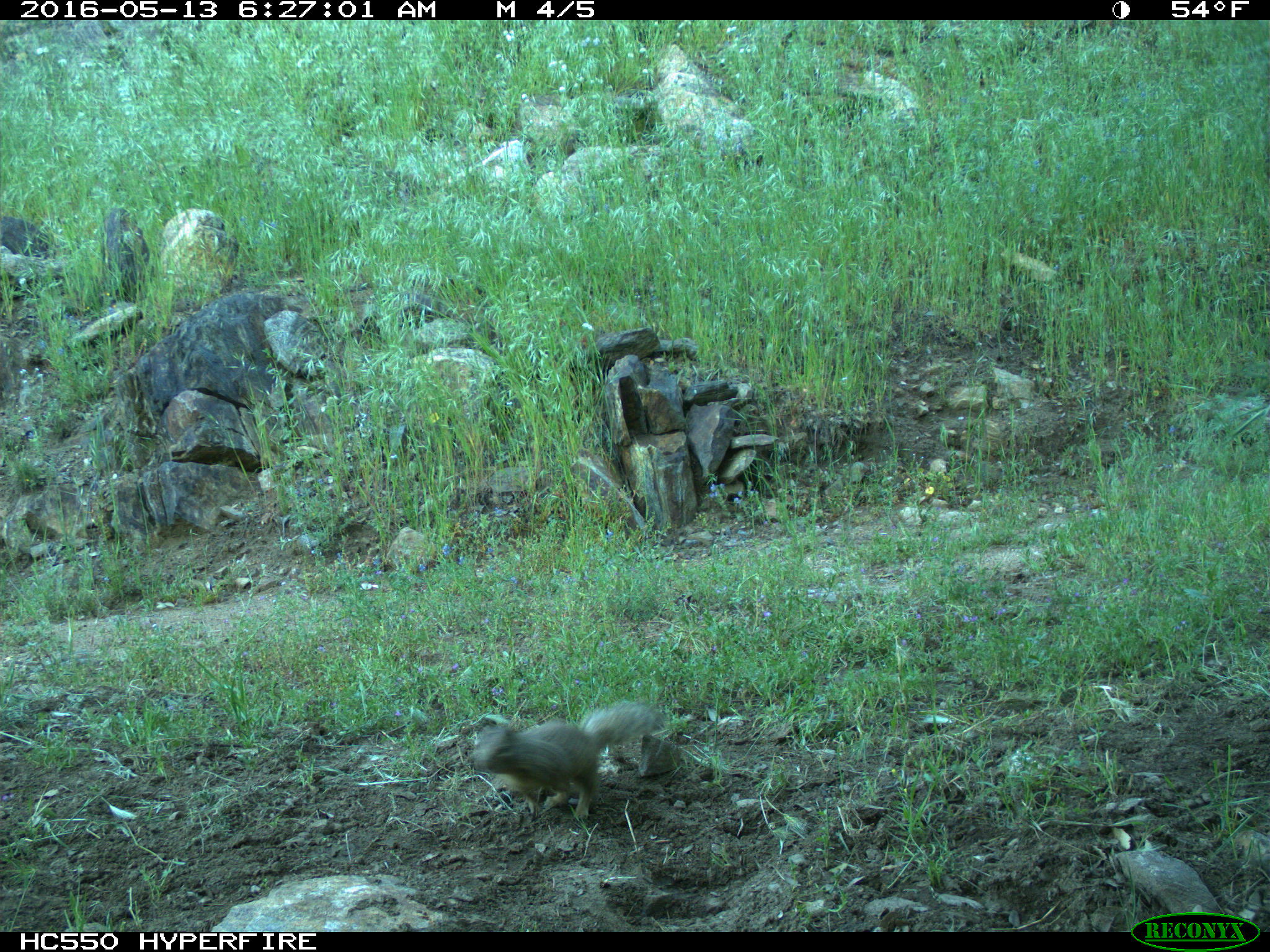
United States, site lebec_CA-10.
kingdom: Animalia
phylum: Chordata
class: Mammalia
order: Rodentia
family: Sciuridae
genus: Otospermophilus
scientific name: Otospermophilus beecheyi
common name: california ground squirrel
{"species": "Otospermophilus beecheyi (california ground squirrel)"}